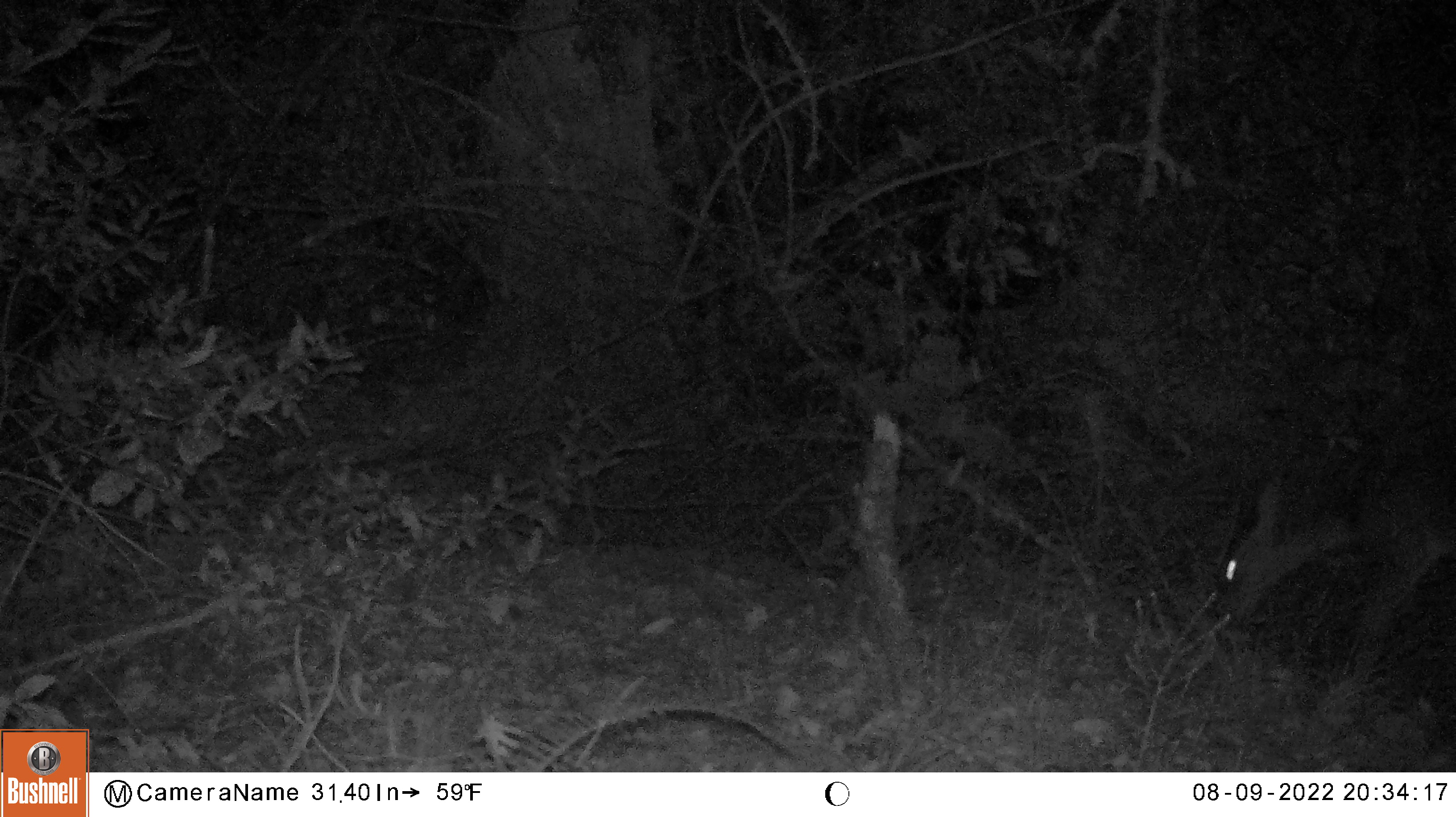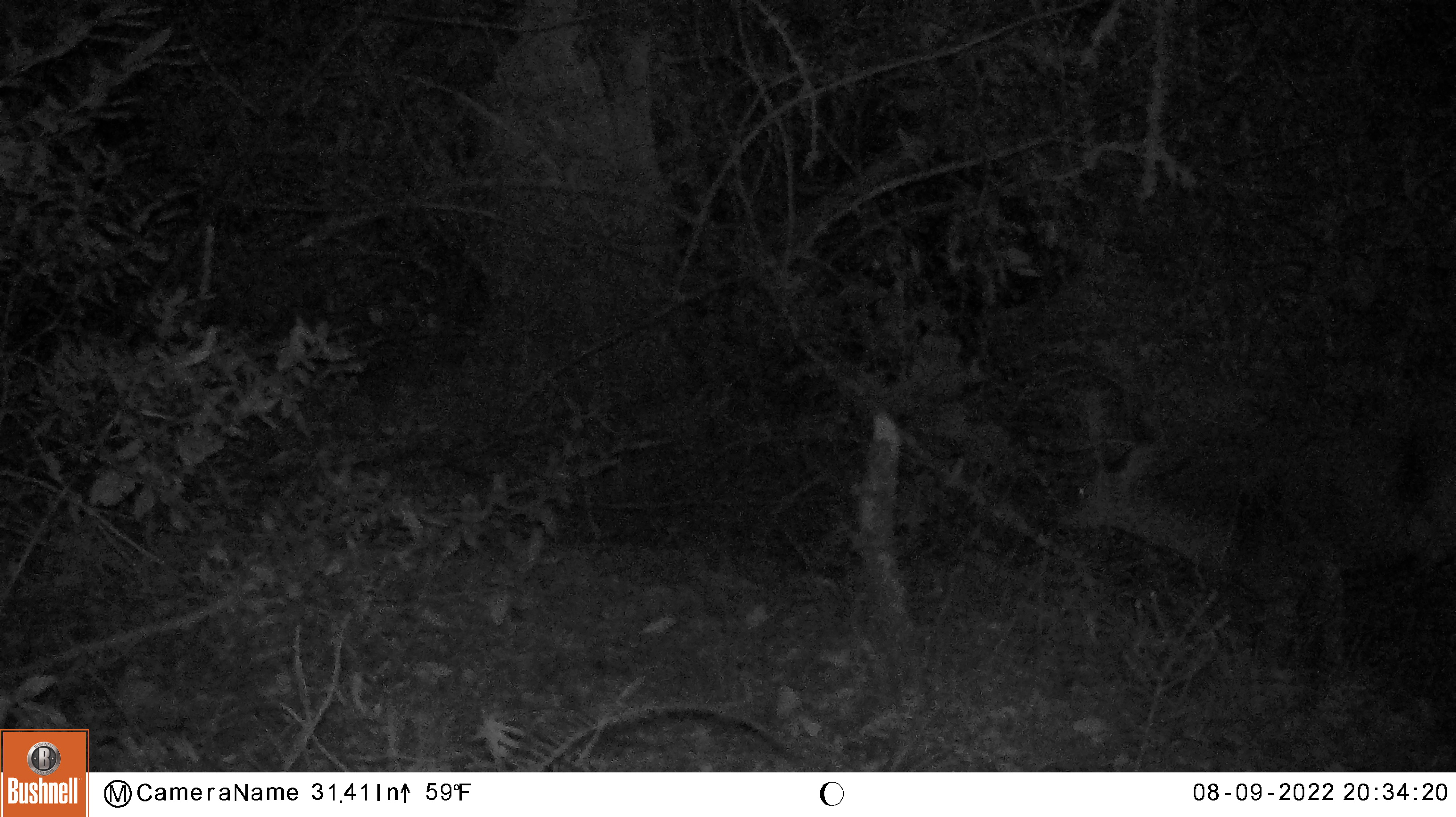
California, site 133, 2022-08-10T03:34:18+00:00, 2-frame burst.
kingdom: Animalia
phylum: Chordata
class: Mammalia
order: Artiodactyla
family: Cervidae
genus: Odocoileus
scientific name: Odocoileus hemionus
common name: mule deer